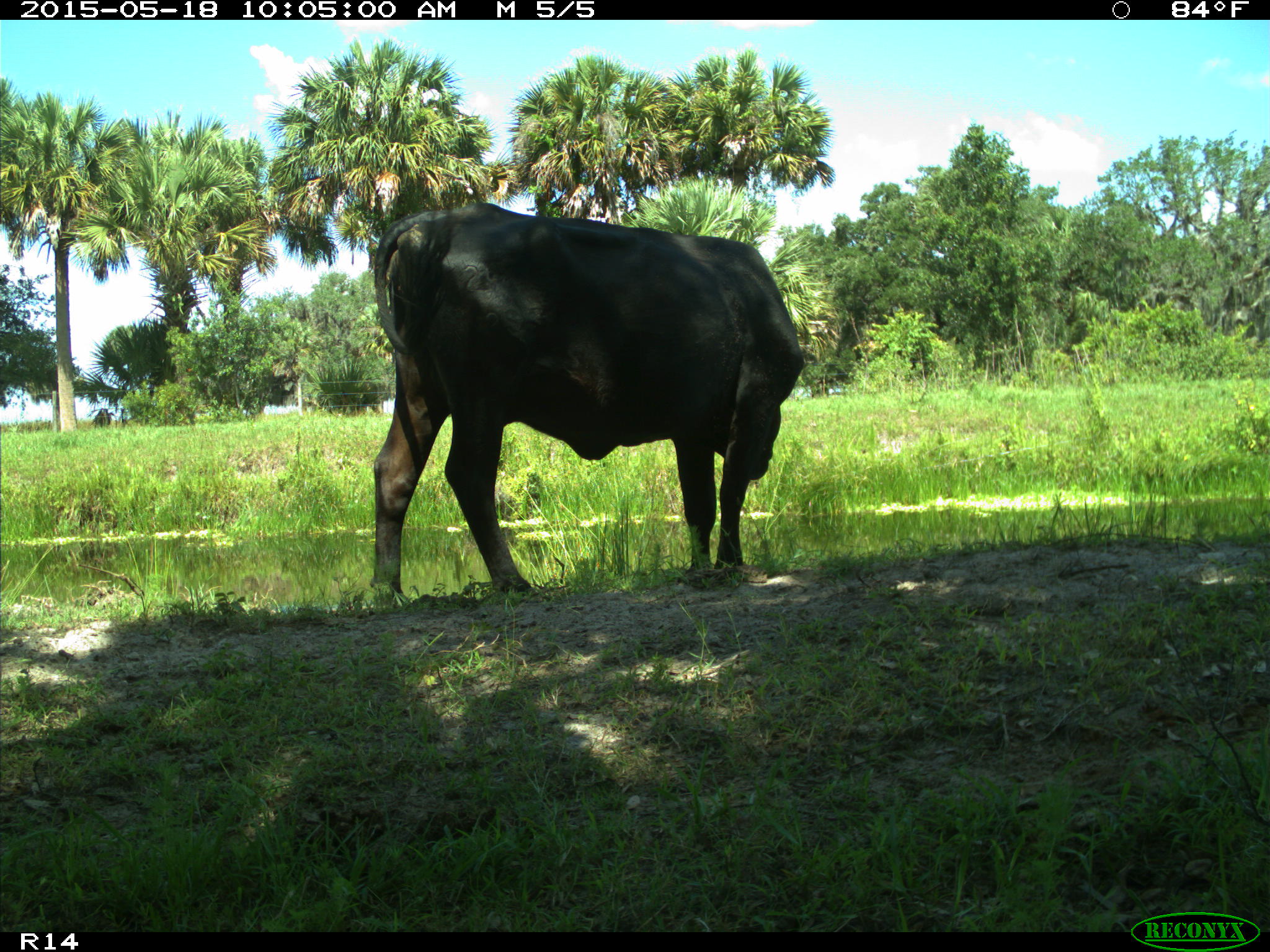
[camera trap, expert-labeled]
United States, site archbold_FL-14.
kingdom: Animalia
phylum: Chordata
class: Mammalia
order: Artiodactyla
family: Bovidae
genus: Bos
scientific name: Bos taurus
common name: domestic cow